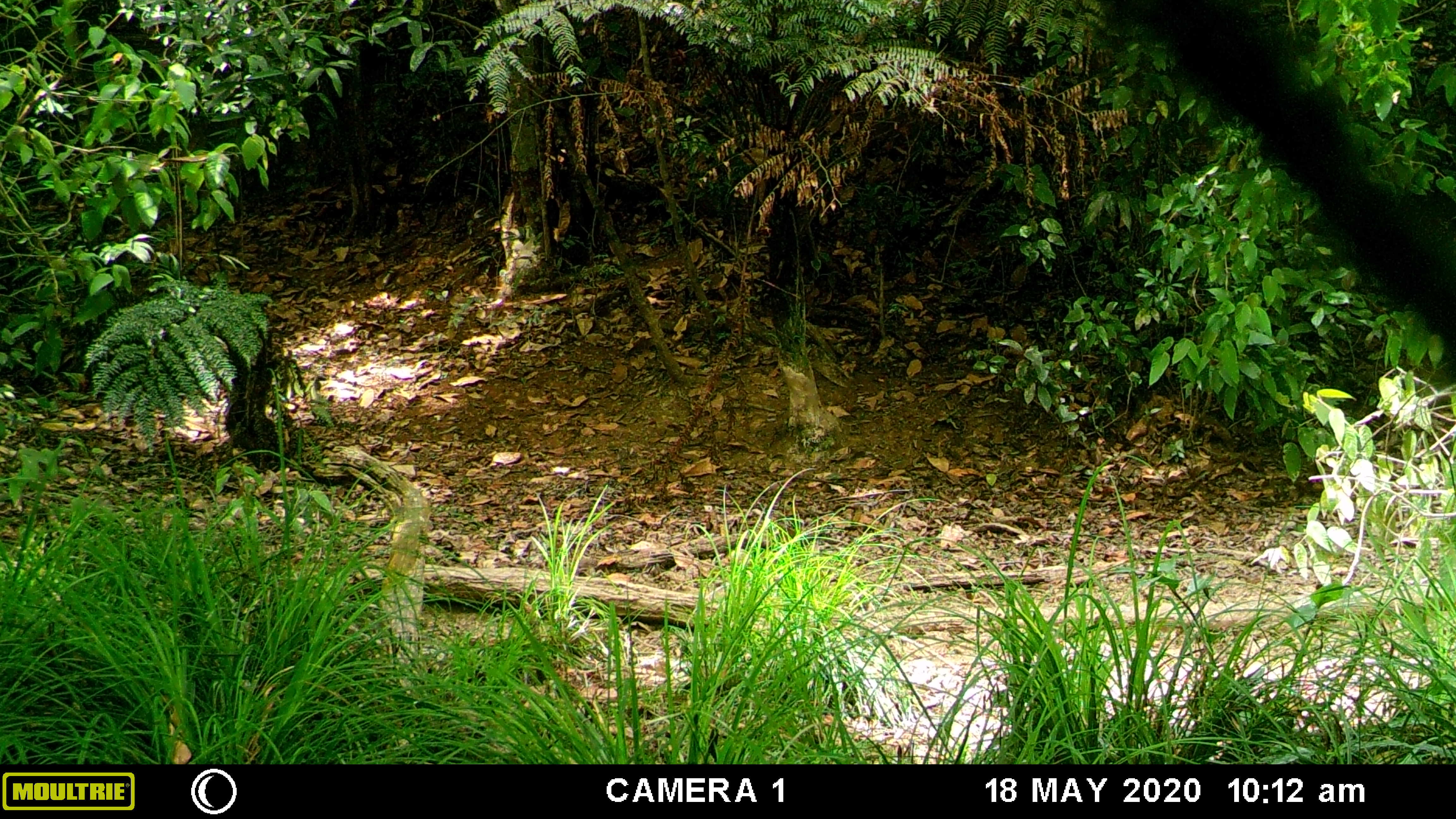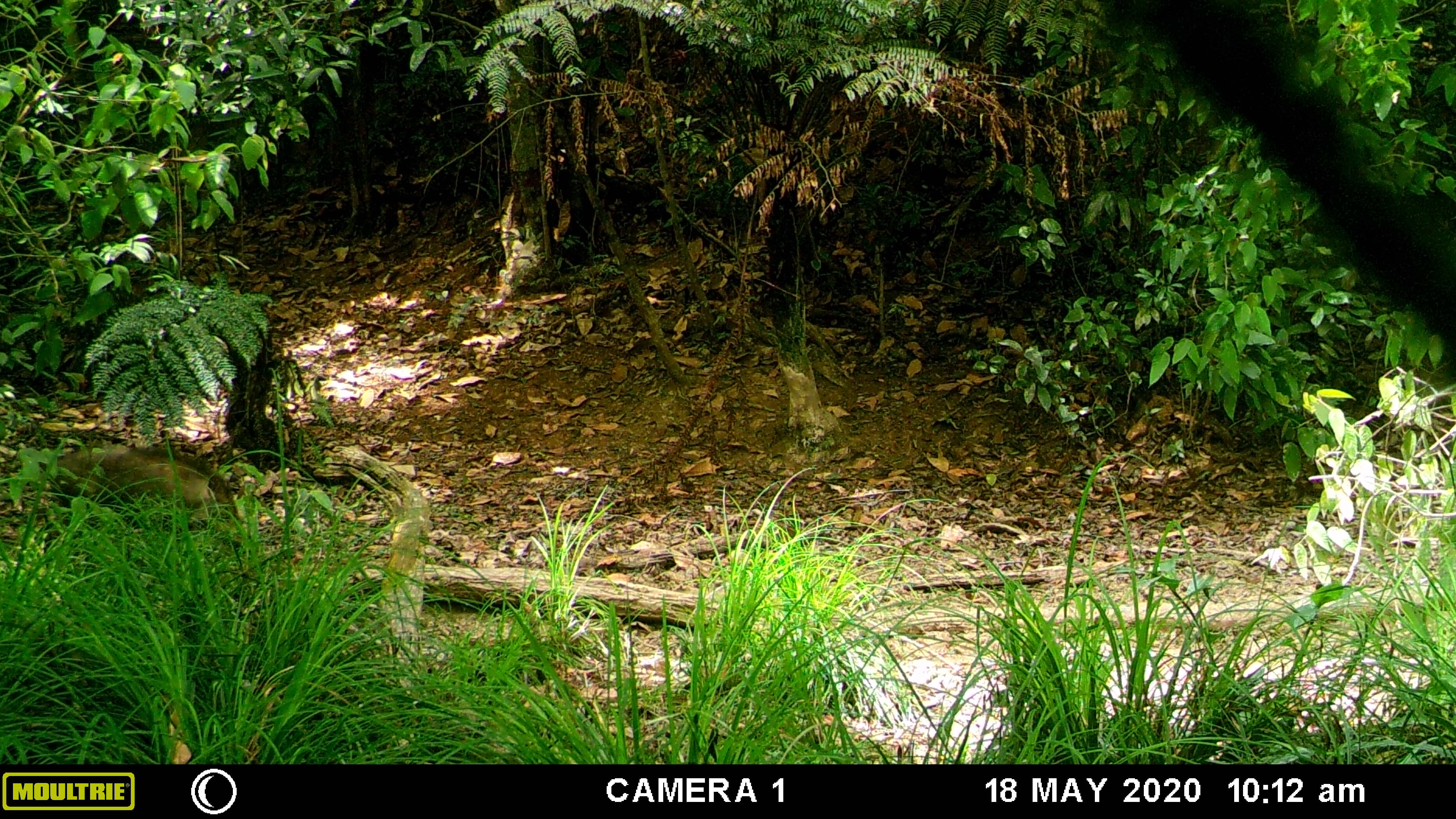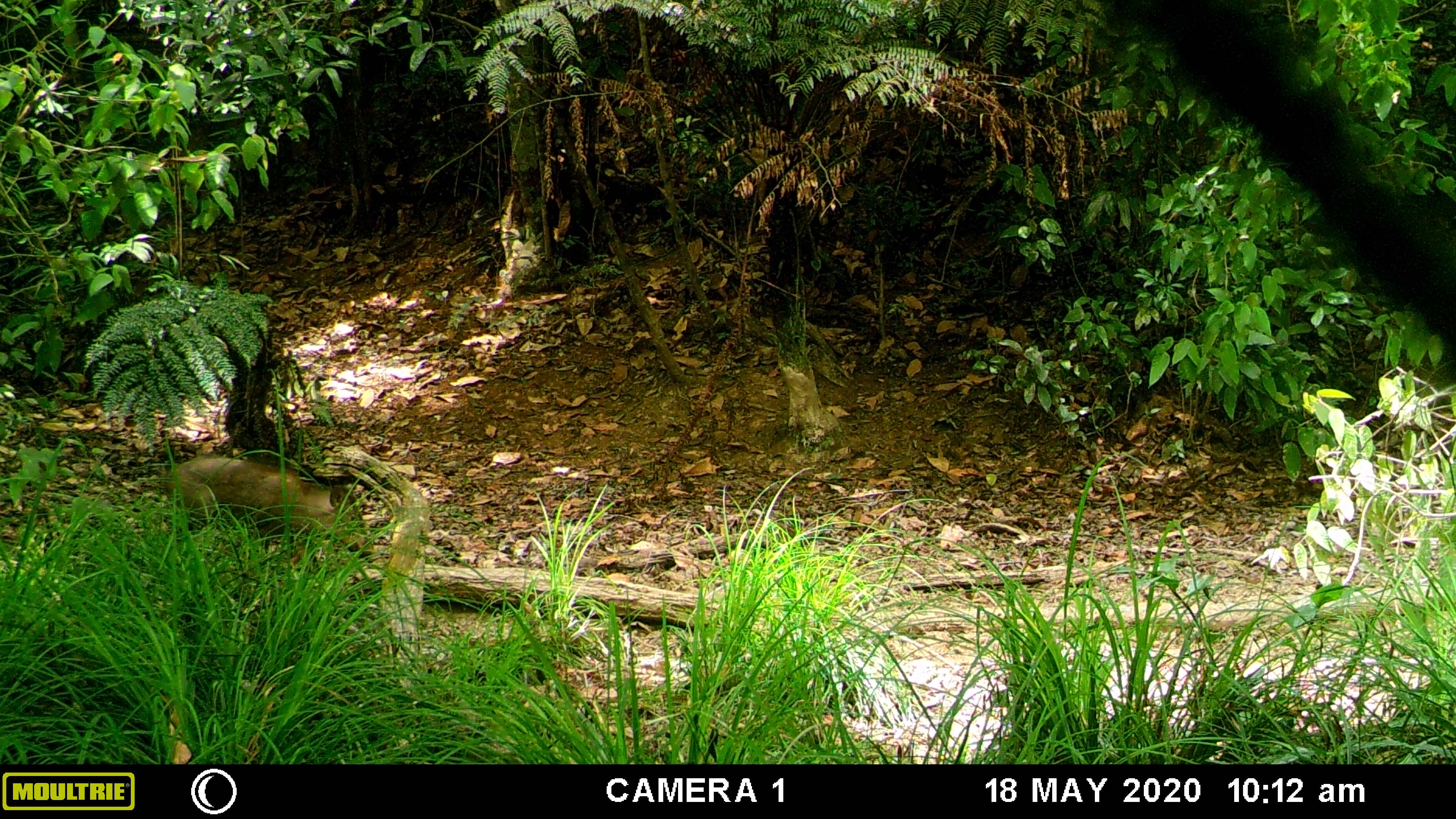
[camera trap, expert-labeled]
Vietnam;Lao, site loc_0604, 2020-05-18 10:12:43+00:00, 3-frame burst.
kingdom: Animalia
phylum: Chordata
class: Mammalia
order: Artiodactyla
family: Suidae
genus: Sus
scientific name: Sus scrofa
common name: eurasian wild pig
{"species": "eurasian wild pig (Sus scrofa)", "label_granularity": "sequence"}